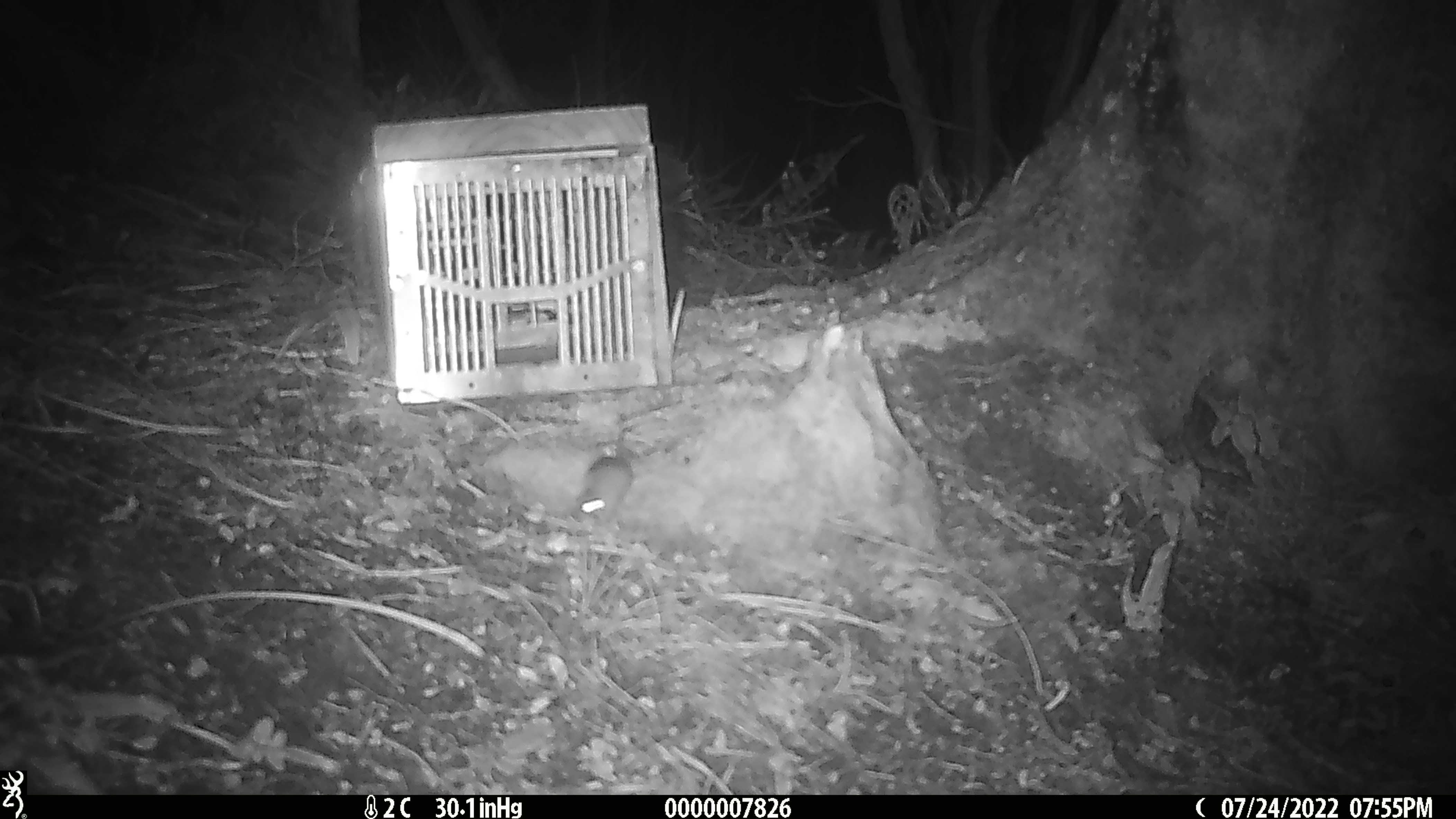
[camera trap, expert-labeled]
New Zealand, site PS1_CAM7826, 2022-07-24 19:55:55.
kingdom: Animalia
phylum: Chordata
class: Mammalia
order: Rodentia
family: Muridae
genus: Mus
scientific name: Mus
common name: mouse